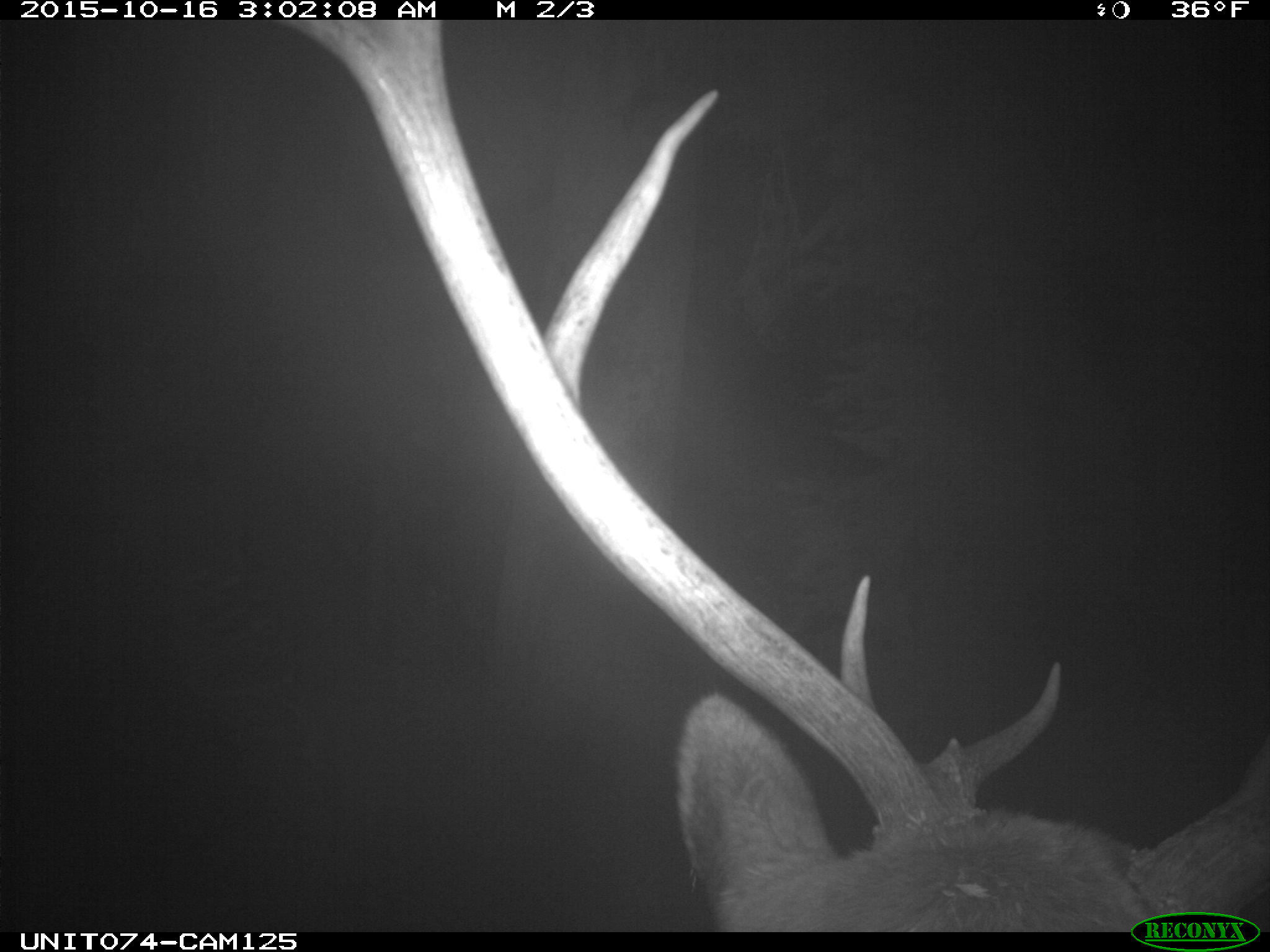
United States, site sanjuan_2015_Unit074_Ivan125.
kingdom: Animalia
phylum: Chordata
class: Mammalia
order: Artiodactyla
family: Cervidae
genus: Cervus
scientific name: Cervus elaphus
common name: red deer